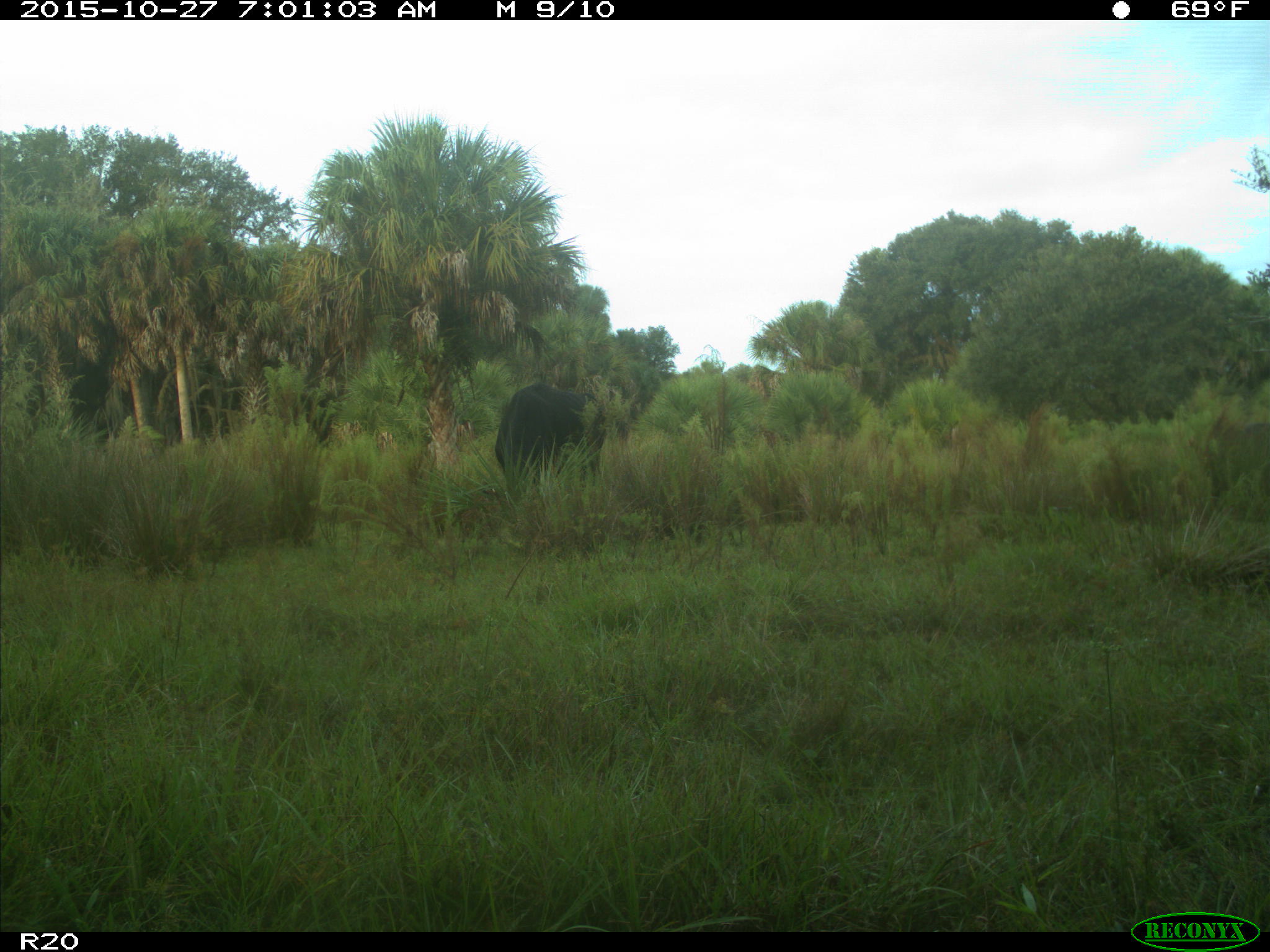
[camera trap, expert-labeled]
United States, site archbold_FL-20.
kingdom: Animalia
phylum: Chordata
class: Mammalia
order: Artiodactyla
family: Bovidae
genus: Bos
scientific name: Bos taurus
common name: domestic cow